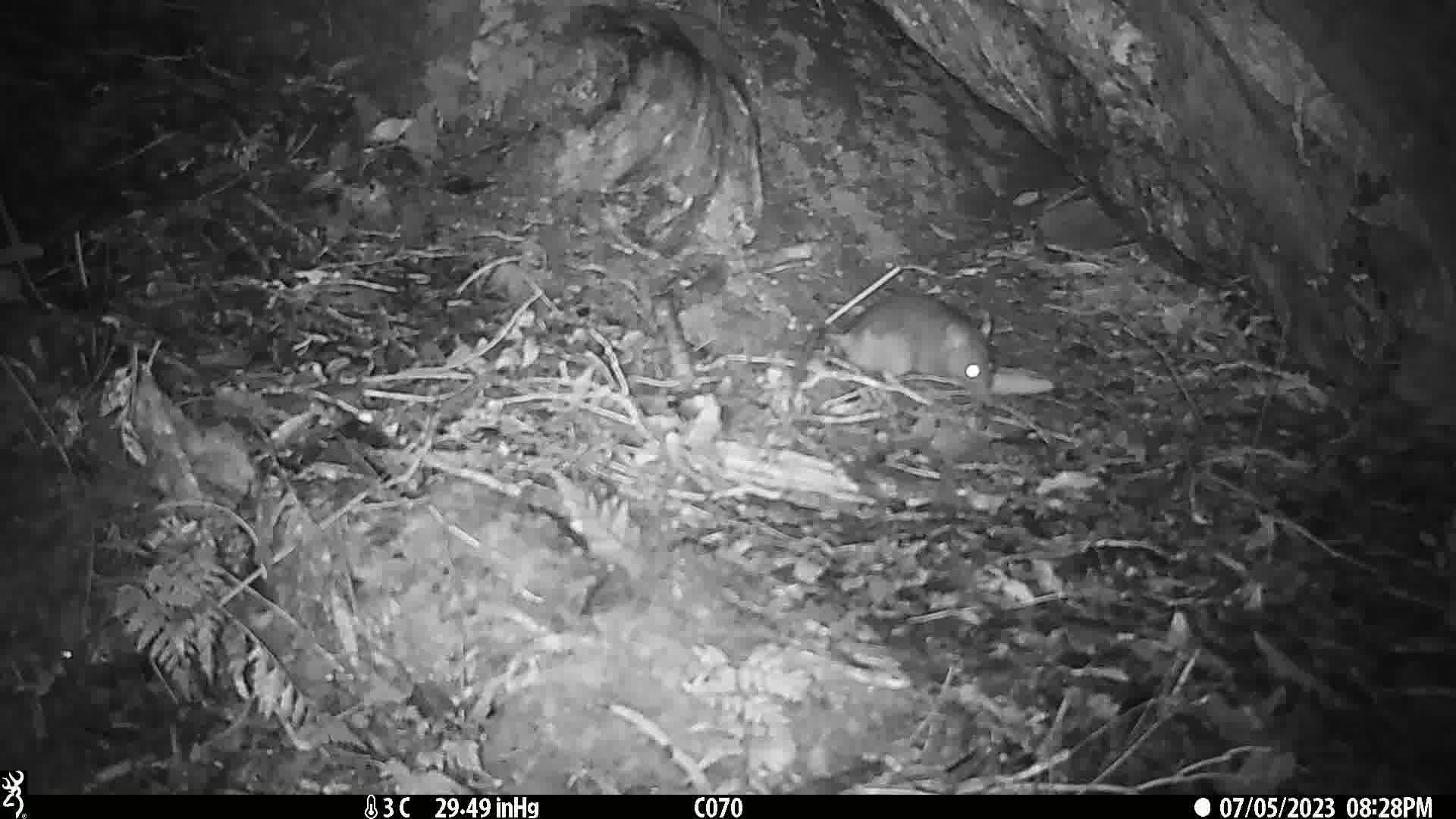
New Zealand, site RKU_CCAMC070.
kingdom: Animalia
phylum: Chordata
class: Mammalia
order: Rodentia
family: Muridae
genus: Rattus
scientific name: Rattus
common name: rat